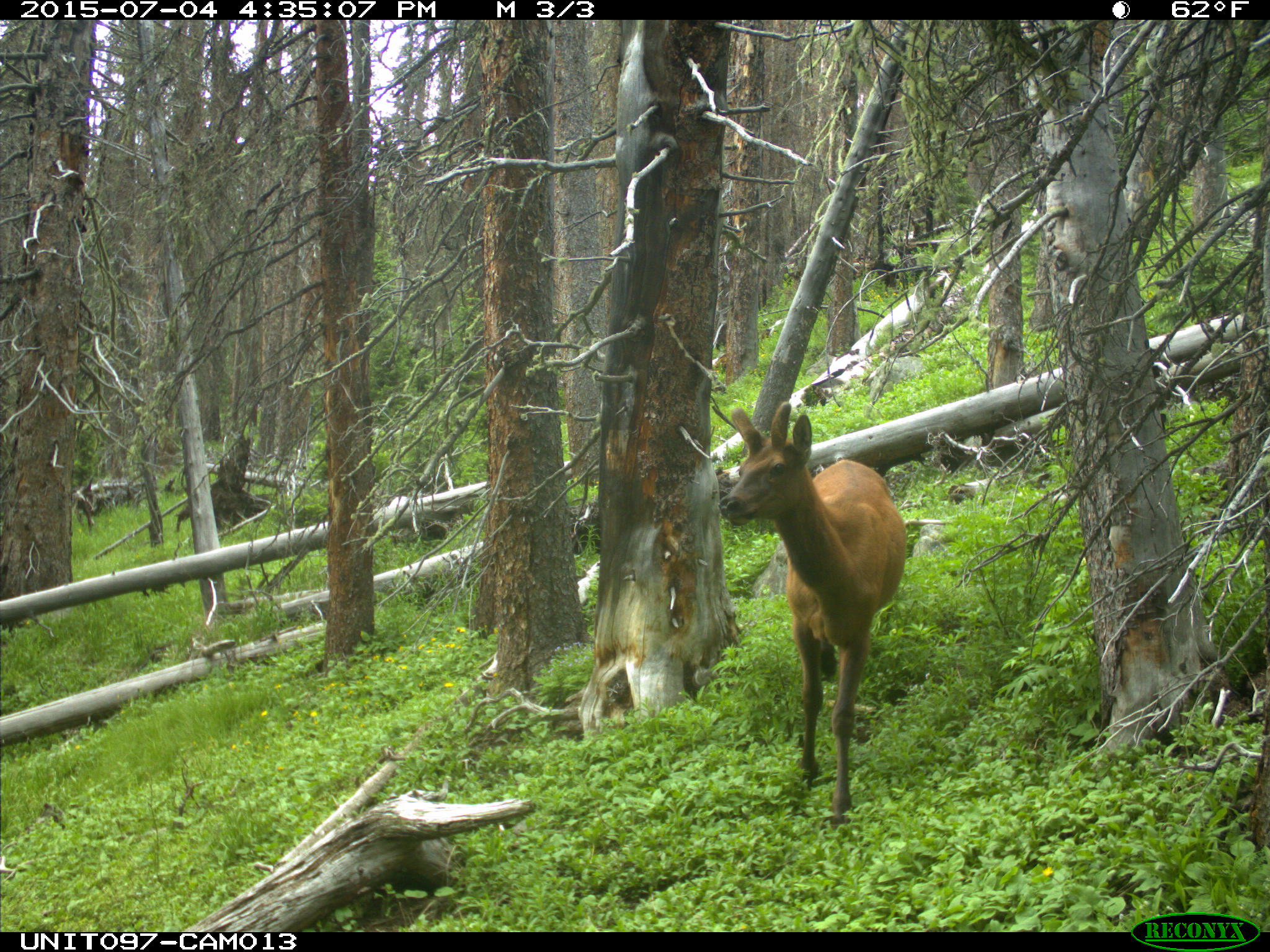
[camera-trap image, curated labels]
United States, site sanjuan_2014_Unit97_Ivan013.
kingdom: Animalia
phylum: Chordata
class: Mammalia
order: Artiodactyla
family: Cervidae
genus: Cervus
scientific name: Cervus elaphus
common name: red deer